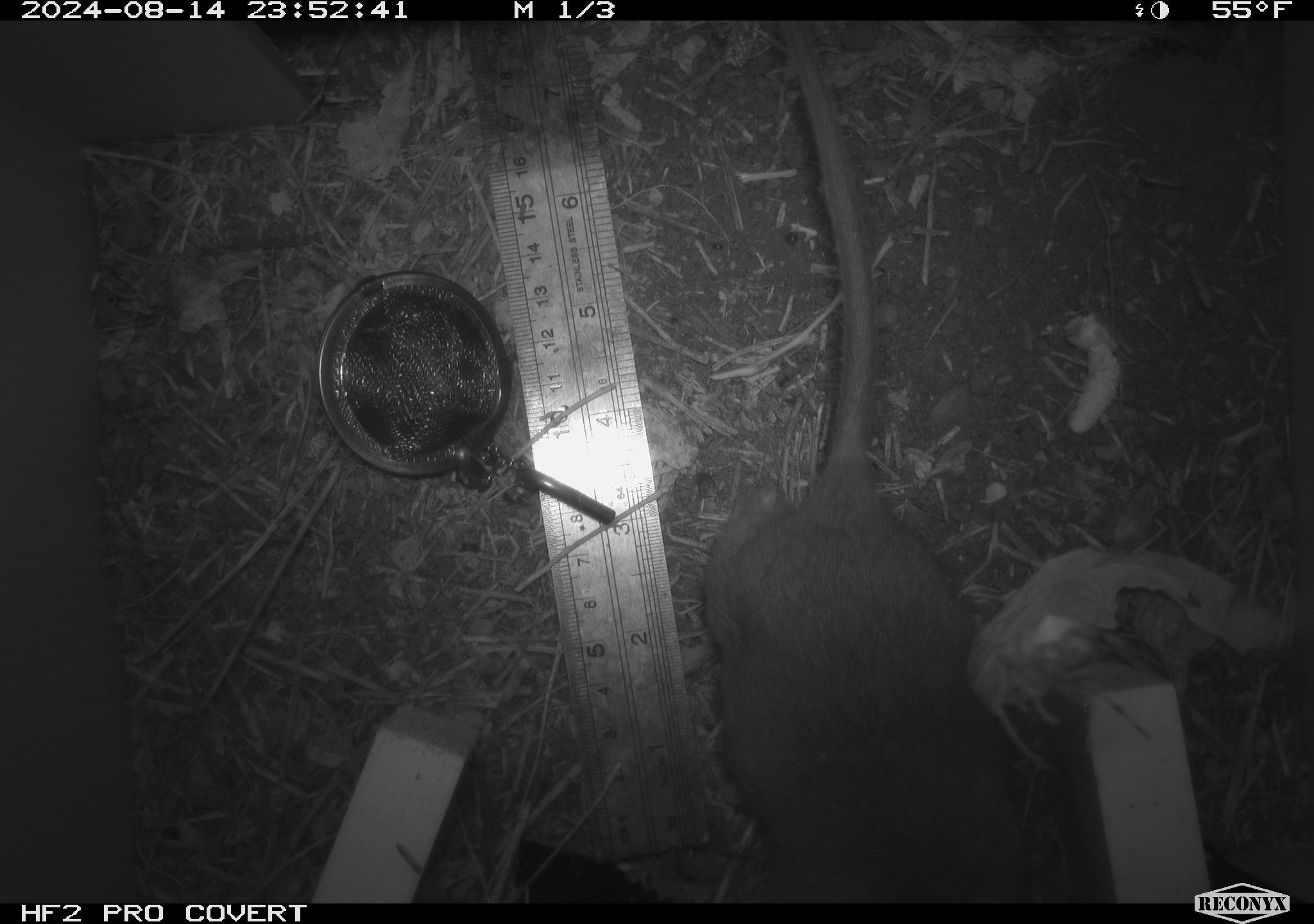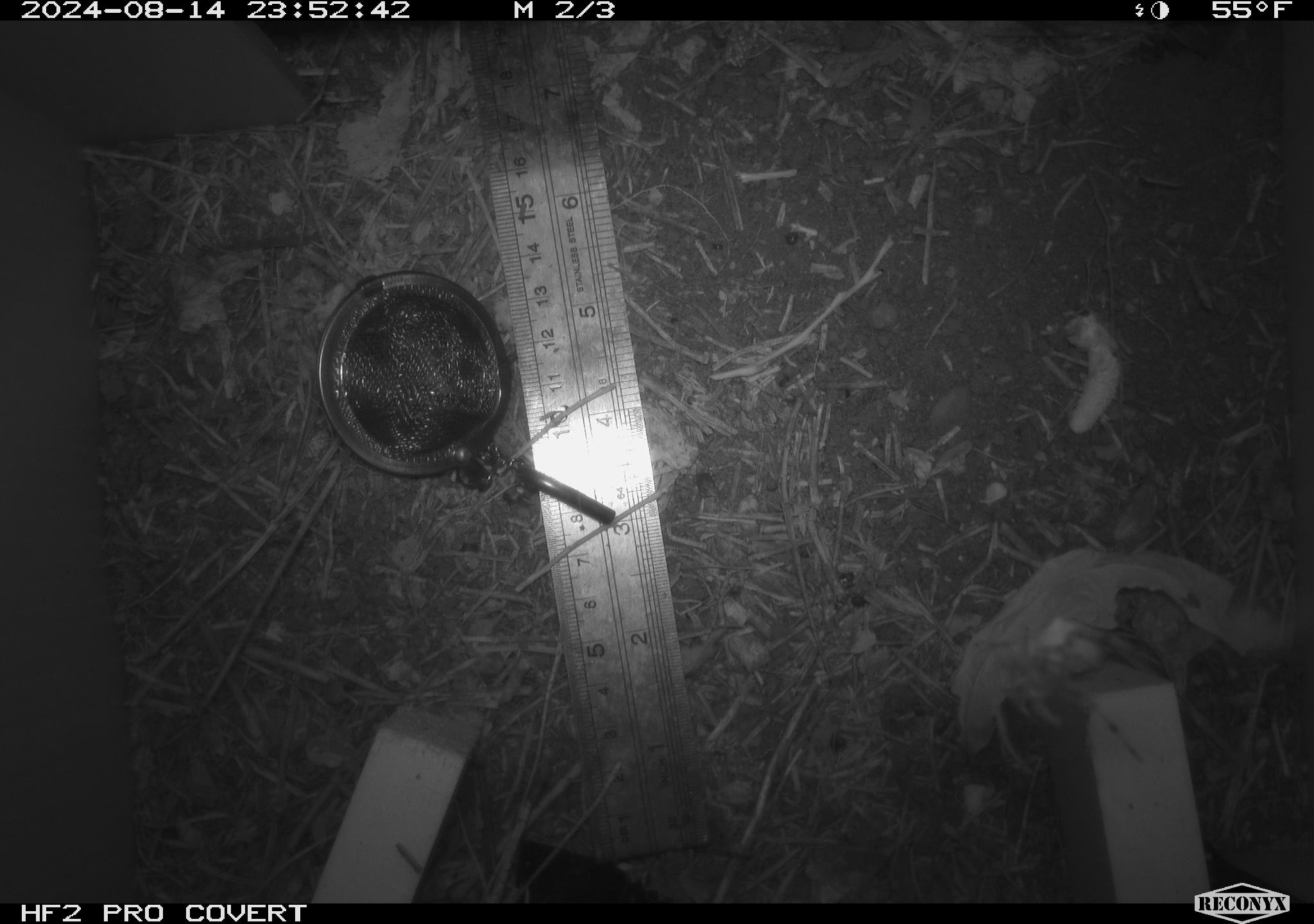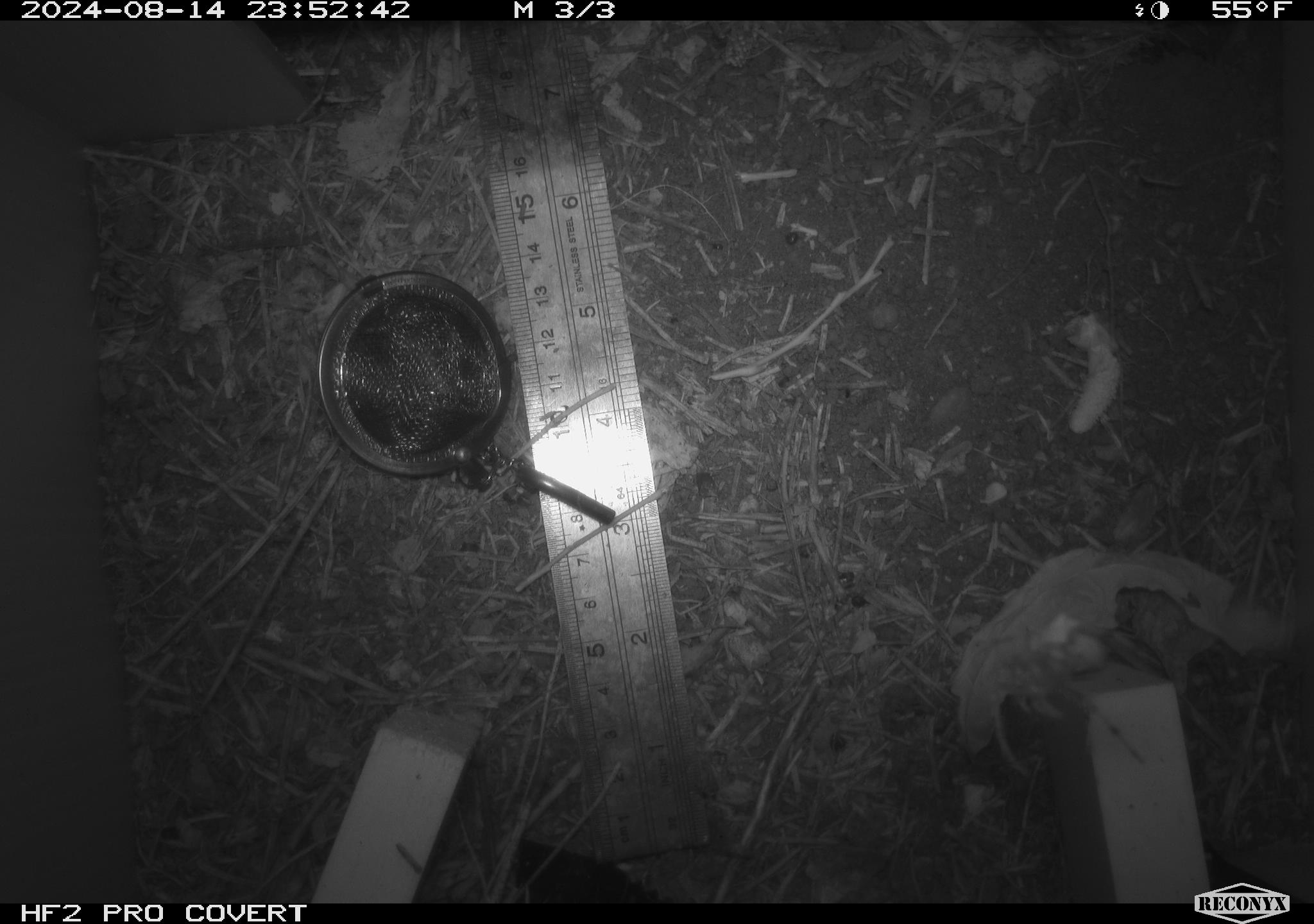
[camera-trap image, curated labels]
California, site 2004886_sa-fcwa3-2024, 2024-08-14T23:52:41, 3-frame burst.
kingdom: Animalia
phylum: Chordata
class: Mammalia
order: Rodentia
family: Cricetidae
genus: Neotoma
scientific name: Neotoma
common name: pack rat or woodrat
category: neotoma species